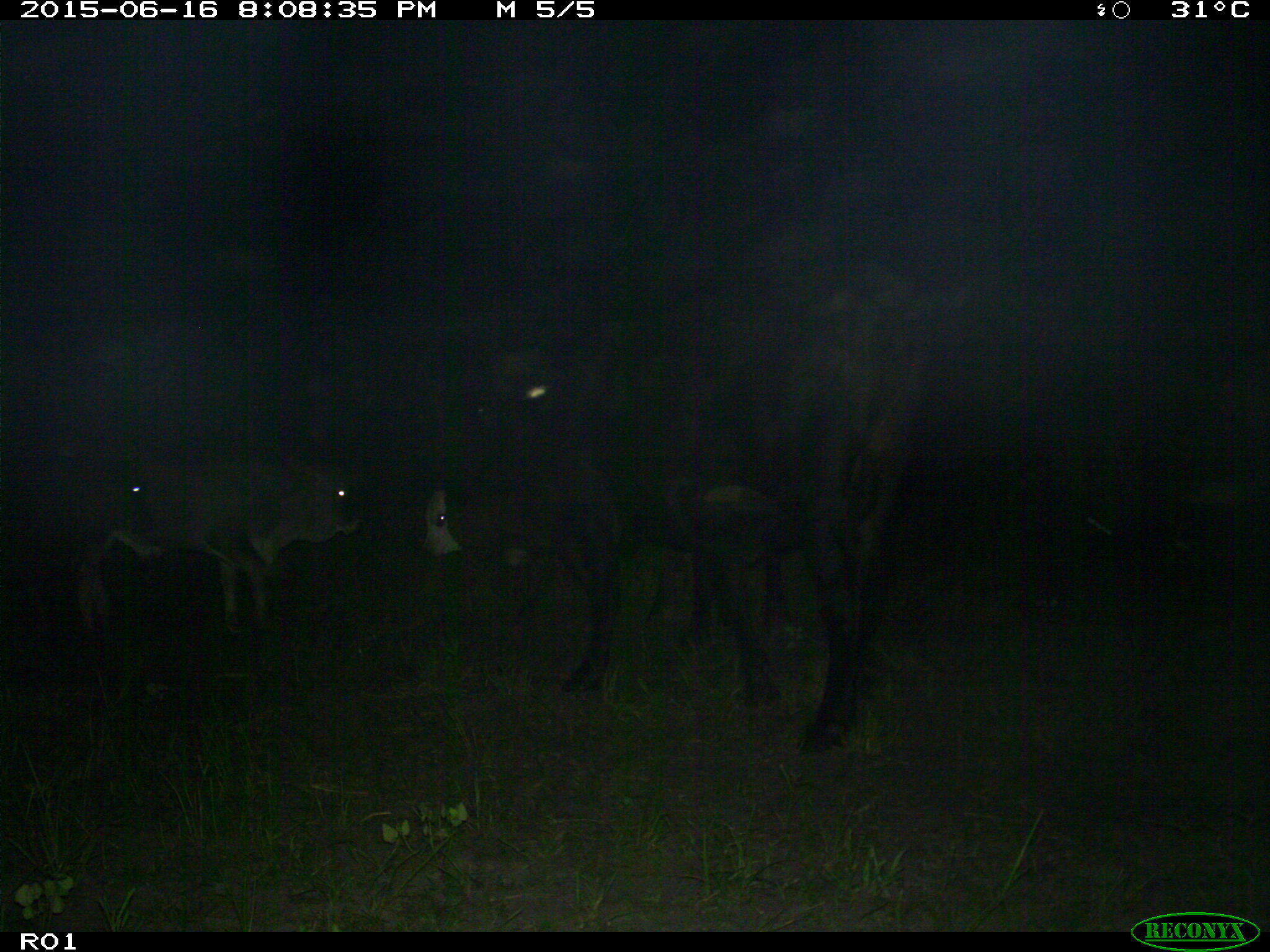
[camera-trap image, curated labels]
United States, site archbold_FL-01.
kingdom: Animalia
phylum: Chordata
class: Mammalia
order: Artiodactyla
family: Bovidae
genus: Bos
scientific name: Bos taurus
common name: domestic cow